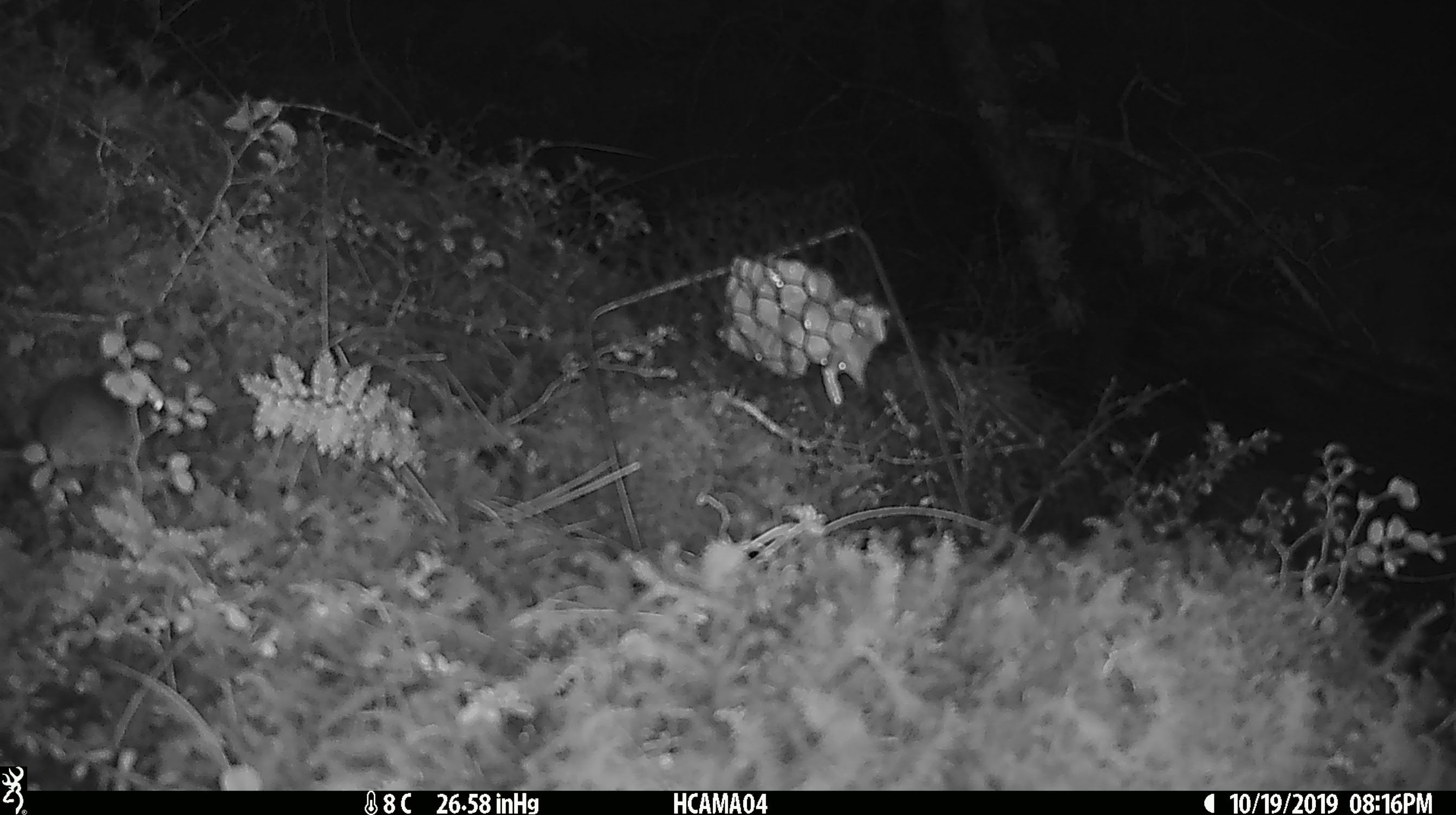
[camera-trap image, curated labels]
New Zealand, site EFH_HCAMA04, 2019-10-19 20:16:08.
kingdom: Animalia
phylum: Chordata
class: Mammalia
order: Rodentia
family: Muridae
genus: Mus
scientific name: Mus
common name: mouse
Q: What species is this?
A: Mouse (Mus).